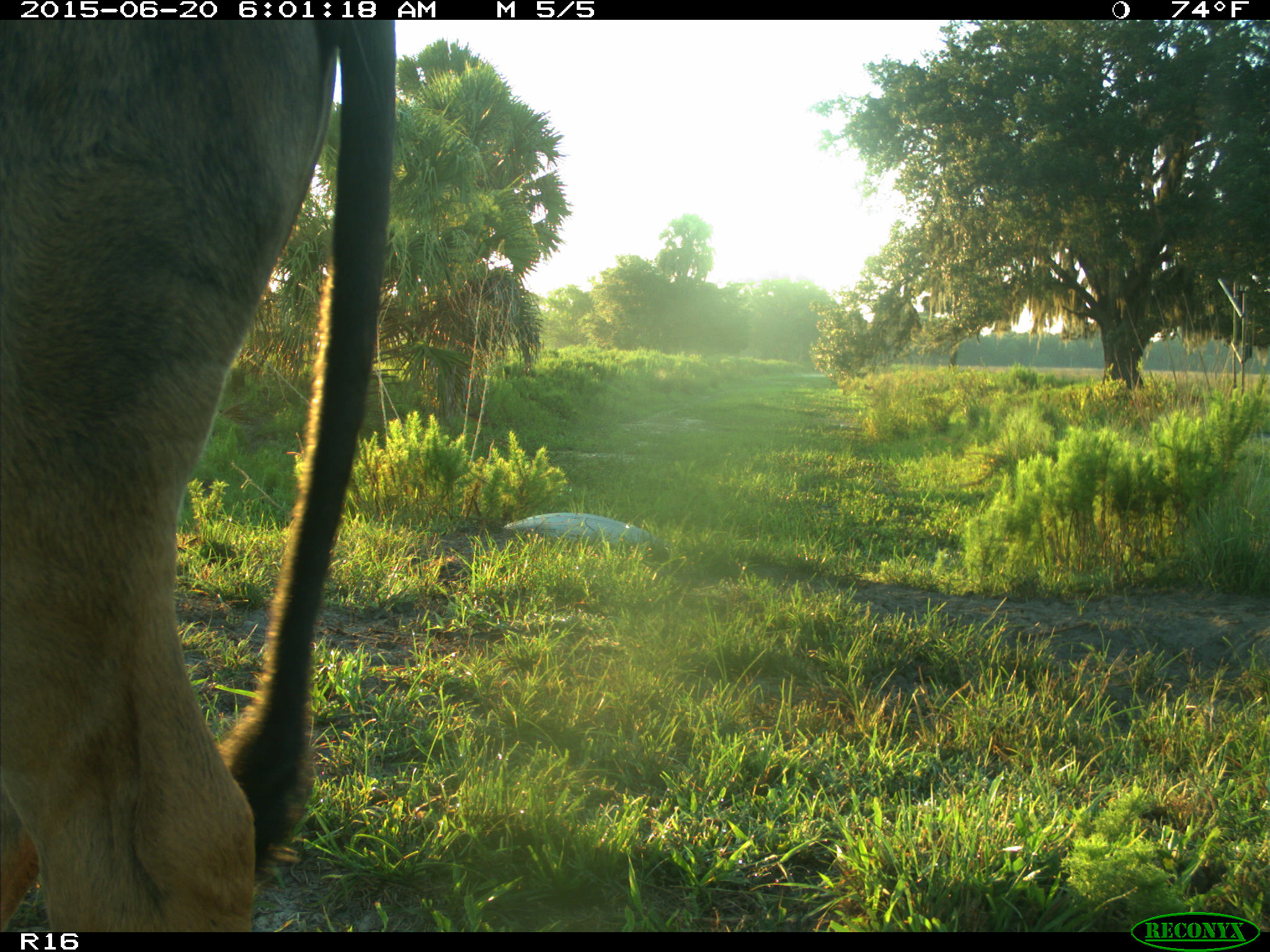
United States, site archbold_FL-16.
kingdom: Animalia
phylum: Chordata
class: Mammalia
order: Artiodactyla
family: Bovidae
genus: Bos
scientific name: Bos taurus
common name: domestic cow